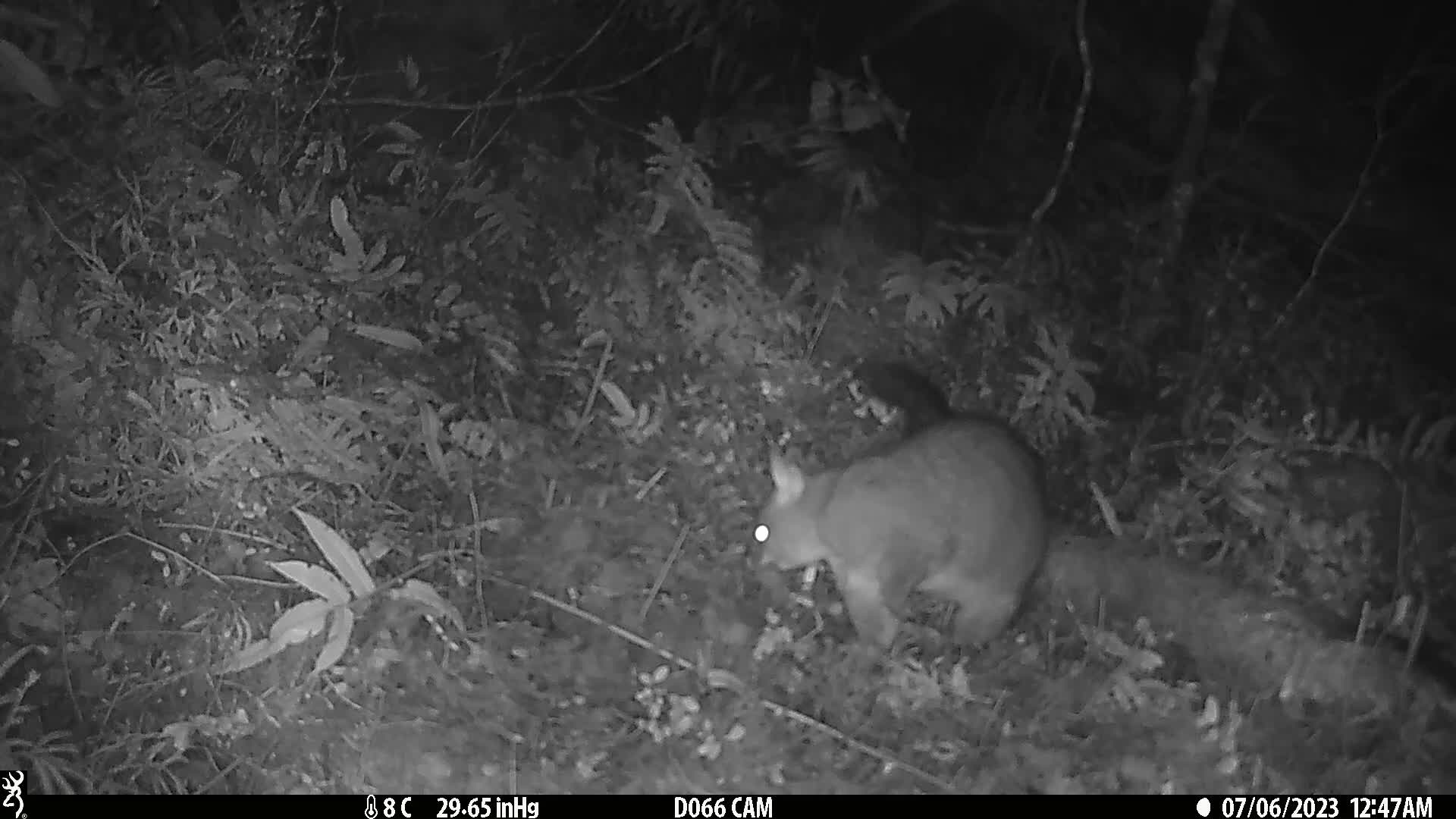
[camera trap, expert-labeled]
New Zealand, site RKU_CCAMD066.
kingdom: Animalia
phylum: Chordata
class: Mammalia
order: Diprotodontia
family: Phalangeridae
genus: Trichosurus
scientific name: Trichosurus vulpecula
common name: common brushtail possum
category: possum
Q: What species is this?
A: Possum (common brushtail possum) (Trichosurus vulpecula).